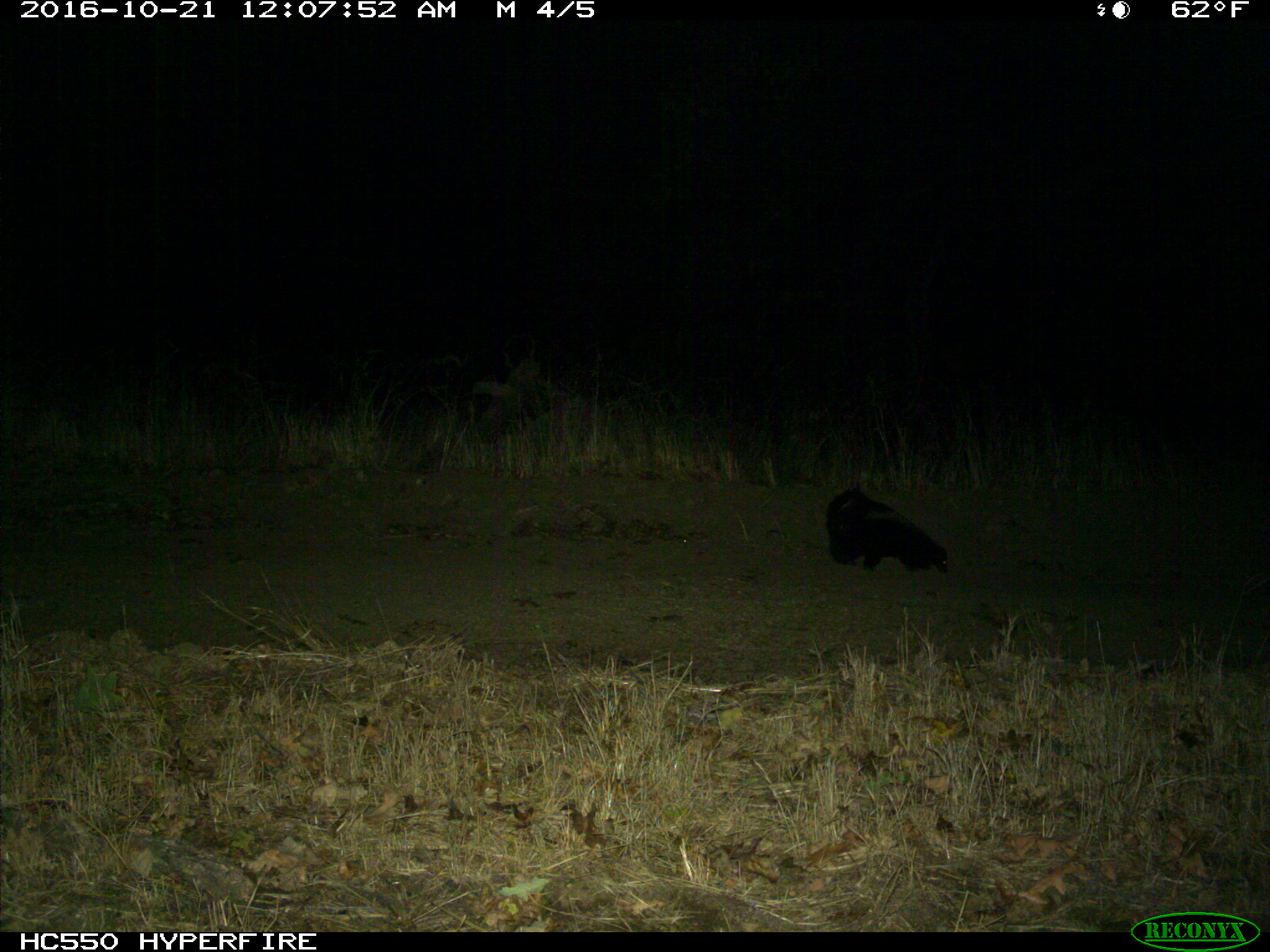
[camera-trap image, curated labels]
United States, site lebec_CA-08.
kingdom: Animalia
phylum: Chordata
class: Mammalia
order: Carnivora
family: Mephitidae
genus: Mephitis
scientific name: Mephitis mephitis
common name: striped skunk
Mephitis mephitis (striped skunk).